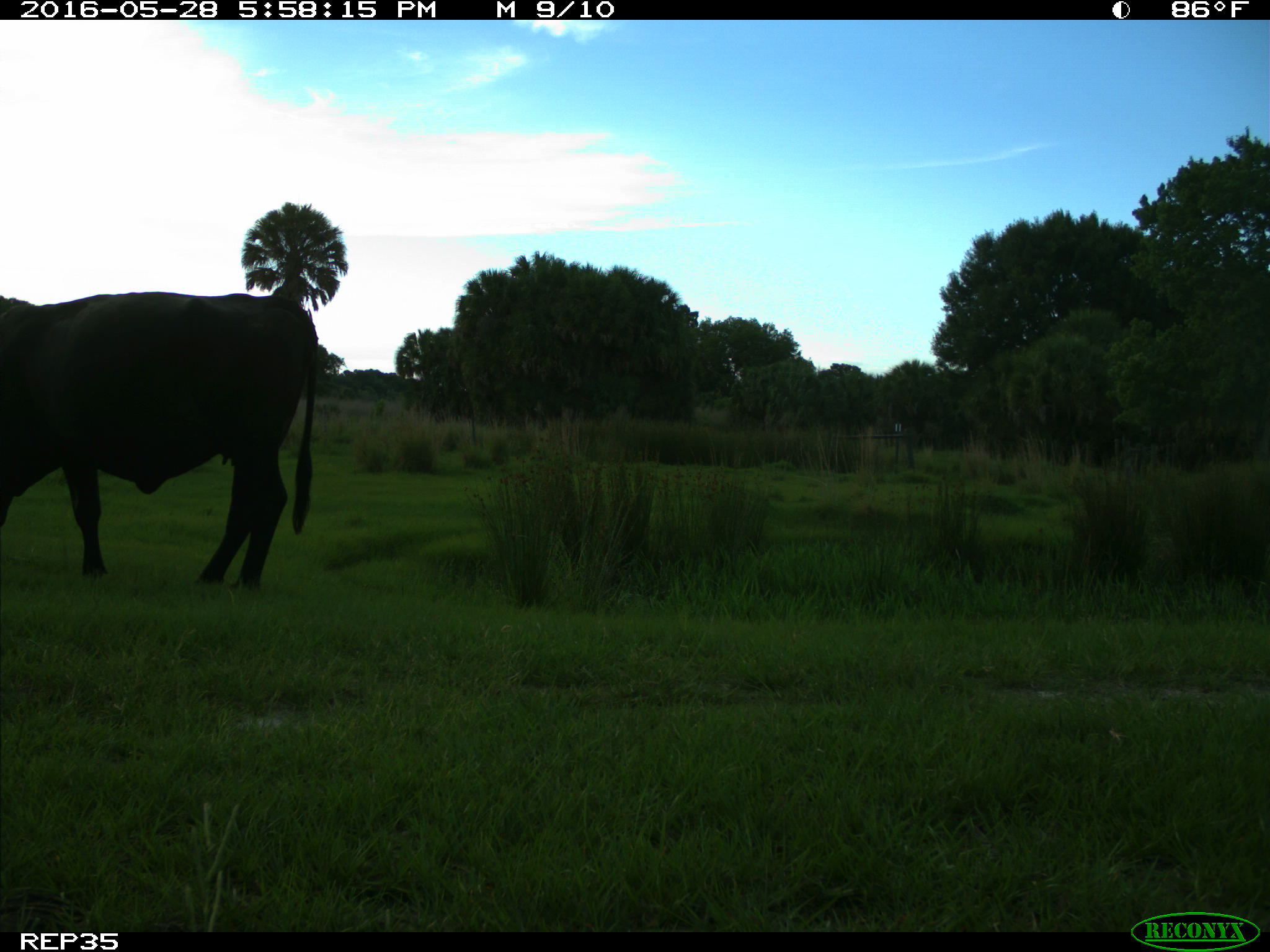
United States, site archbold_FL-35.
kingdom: Animalia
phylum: Chordata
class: Mammalia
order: Artiodactyla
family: Bovidae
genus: Bos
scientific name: Bos taurus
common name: domestic cow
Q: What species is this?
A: Bos taurus (domestic cow).